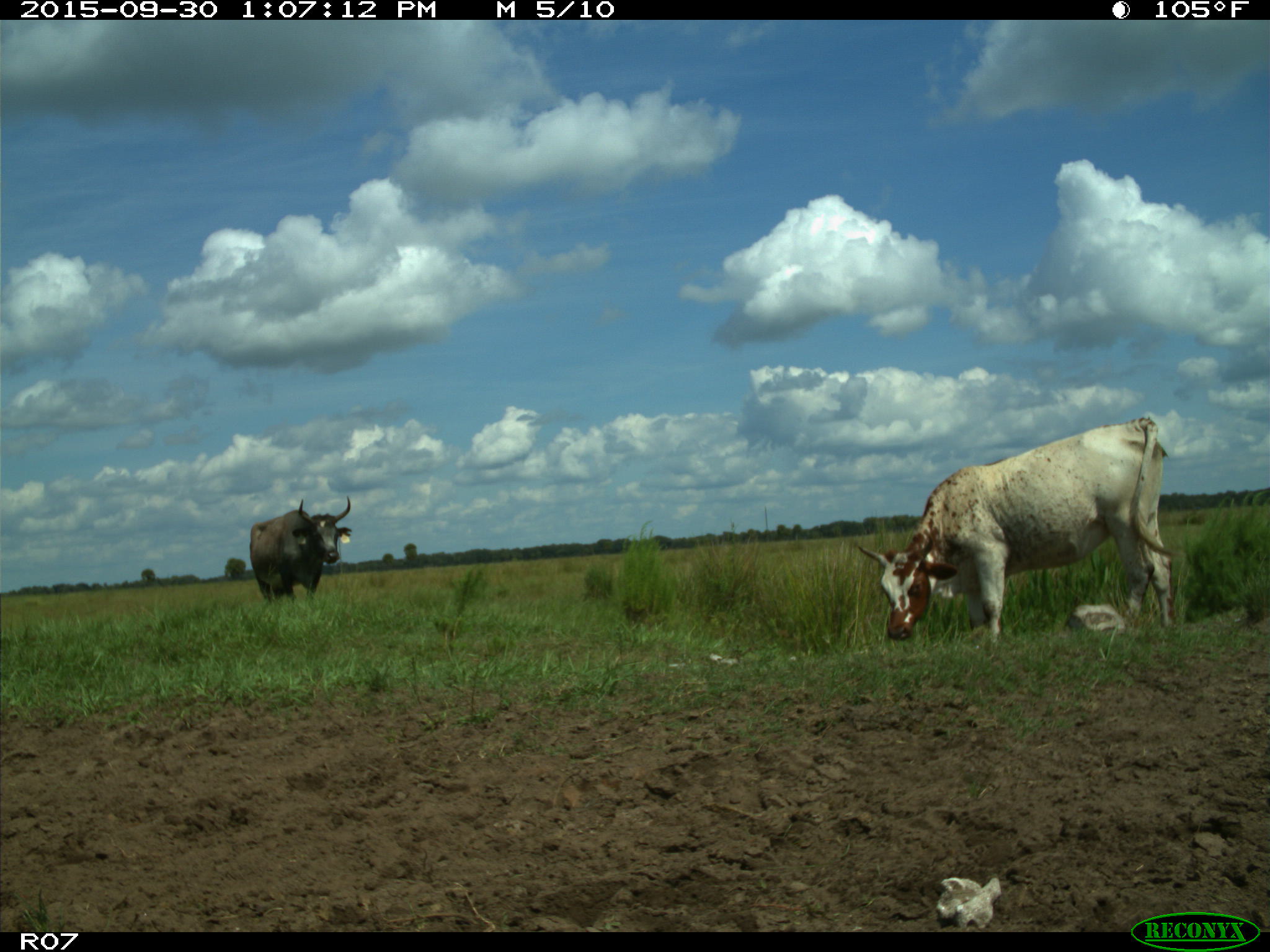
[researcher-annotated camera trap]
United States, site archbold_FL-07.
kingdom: Animalia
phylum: Chordata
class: Mammalia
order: Artiodactyla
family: Bovidae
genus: Bos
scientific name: Bos taurus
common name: domestic cow